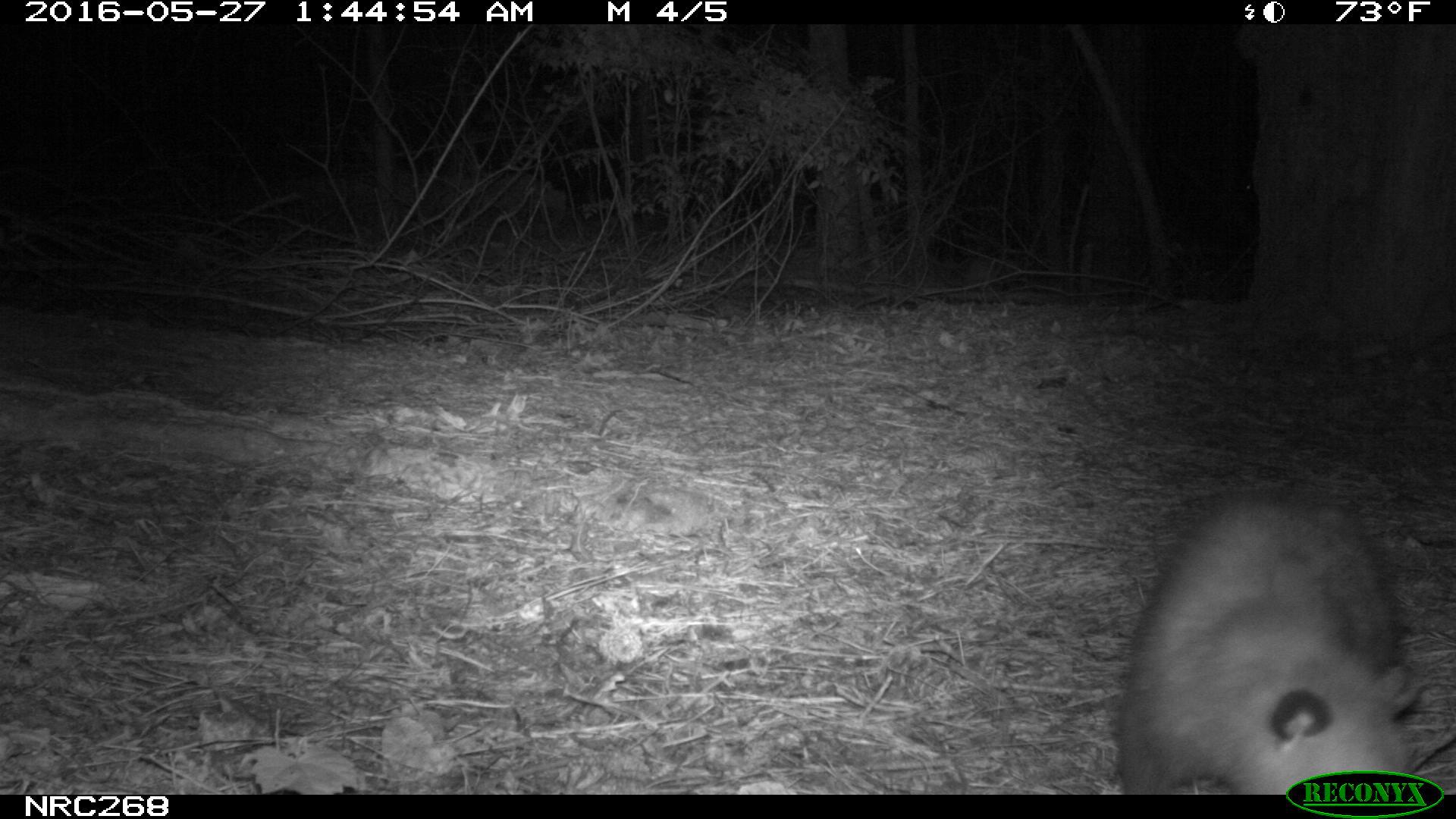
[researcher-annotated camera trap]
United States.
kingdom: Animalia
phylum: Chordata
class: Mammalia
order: Didelphimorphia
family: Didelphidae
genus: Didelphis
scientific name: Didelphis virginiana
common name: virginia opossum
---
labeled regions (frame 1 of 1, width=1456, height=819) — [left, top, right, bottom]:
Virginia Opossum: [1096, 483, 1437, 796]